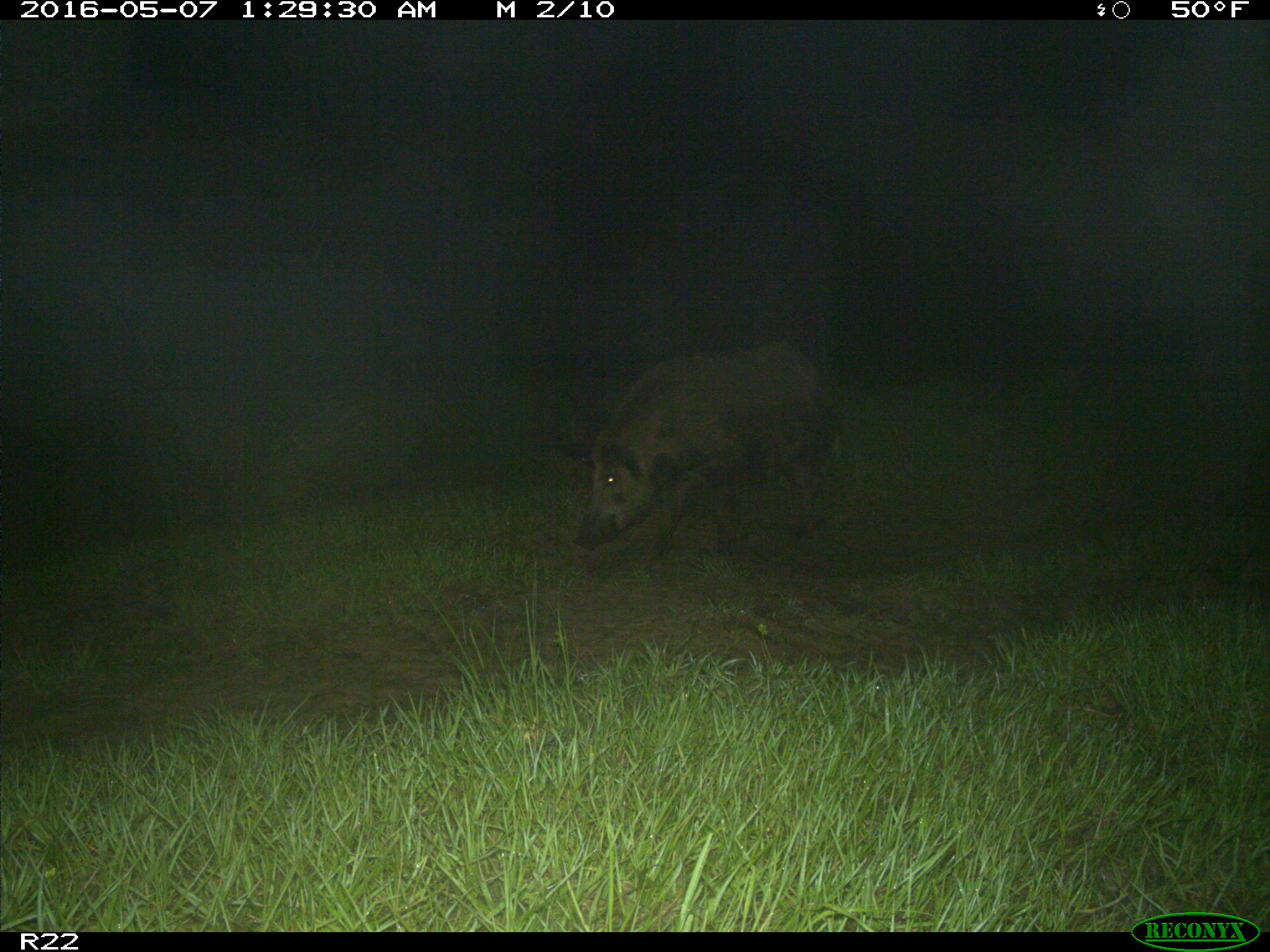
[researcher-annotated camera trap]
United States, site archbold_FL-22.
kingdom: Animalia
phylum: Chordata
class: Mammalia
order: Artiodactyla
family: Suidae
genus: Sus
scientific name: Sus scrofa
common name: wild boar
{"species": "Sus scrofa (wild boar)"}